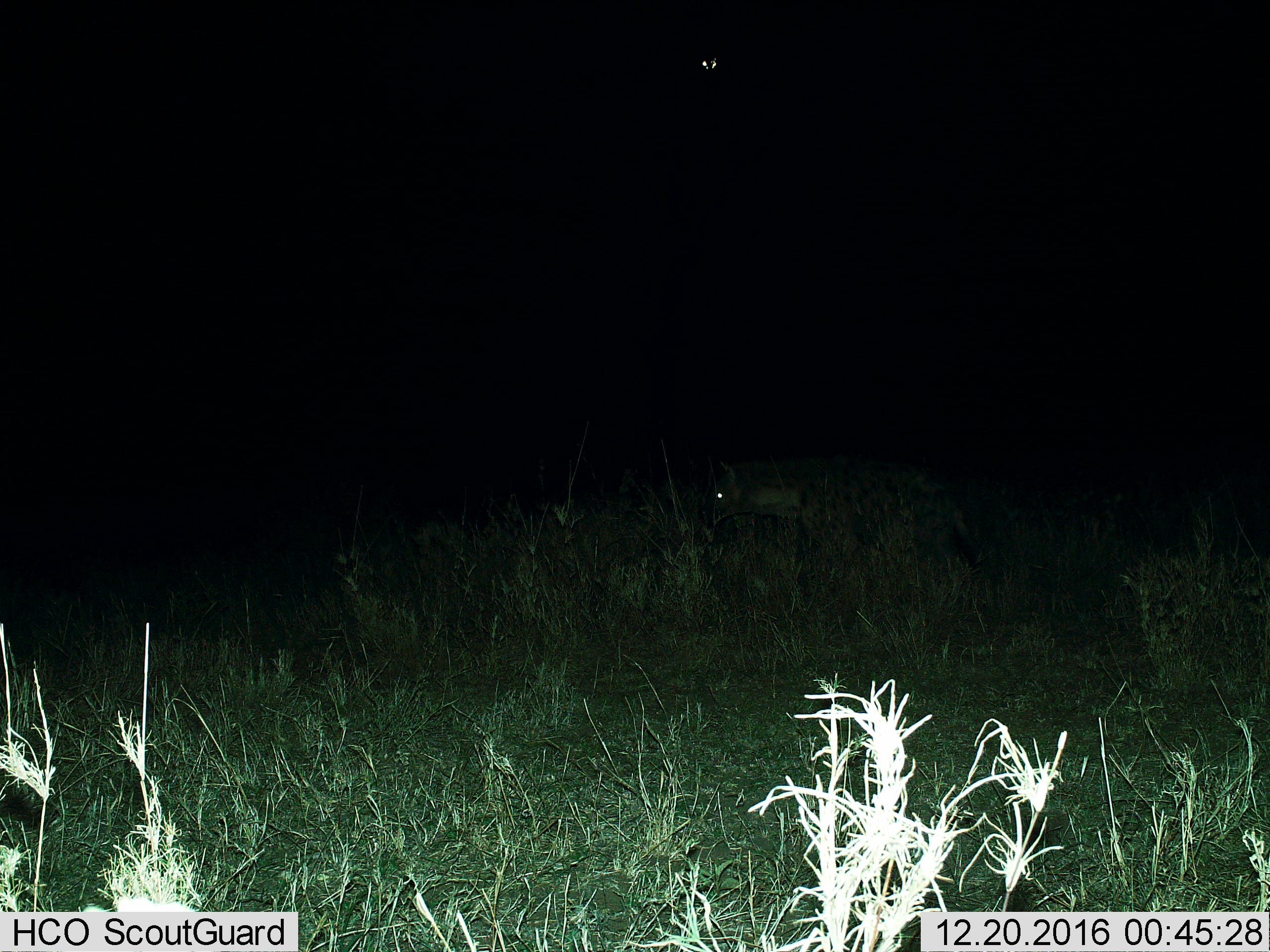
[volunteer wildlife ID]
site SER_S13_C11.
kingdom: Animalia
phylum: Chordata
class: Mammalia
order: Carnivora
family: Hyaenidae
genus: Crocuta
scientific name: Crocuta crocuta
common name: spotted hyena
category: hyenaspotted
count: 1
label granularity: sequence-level